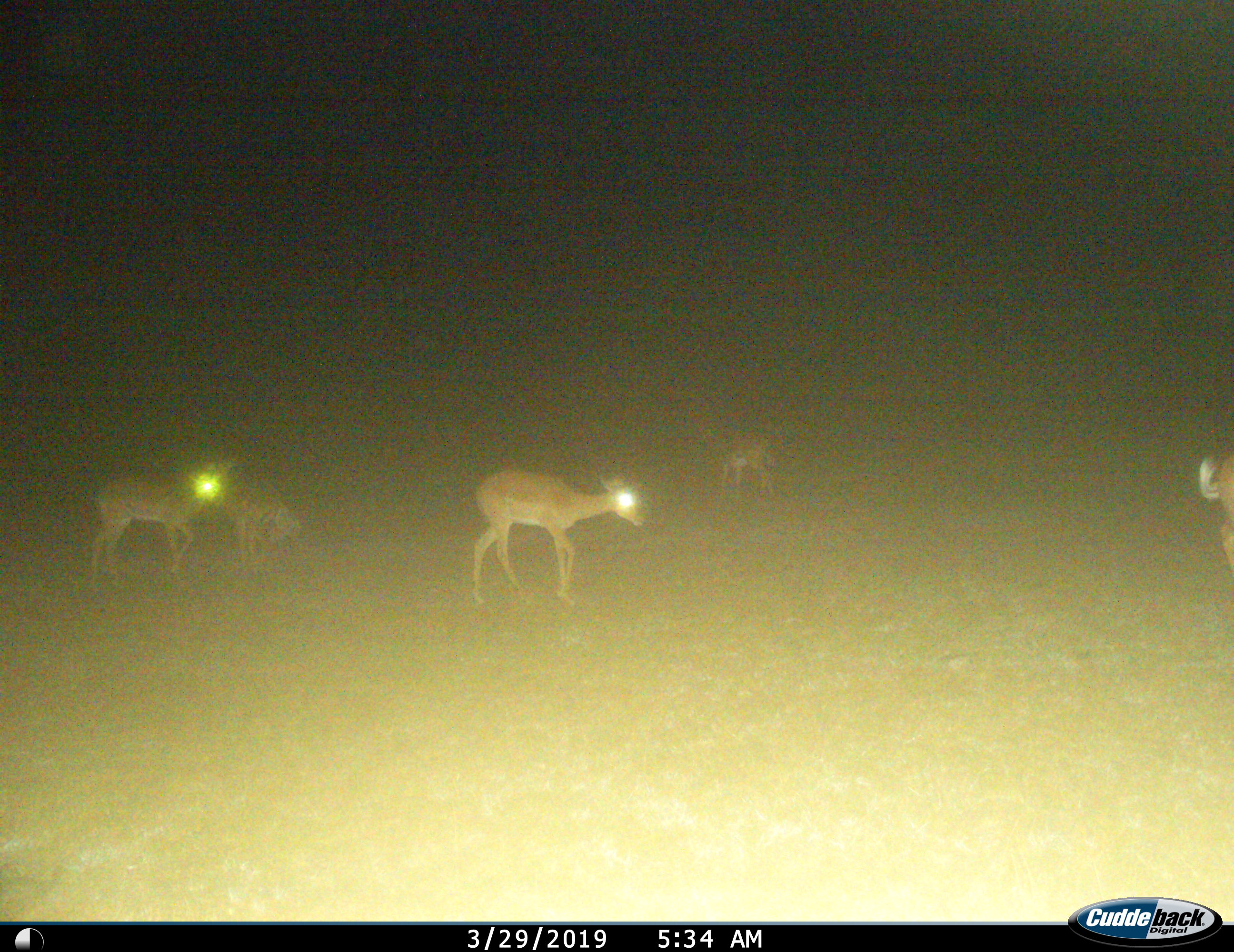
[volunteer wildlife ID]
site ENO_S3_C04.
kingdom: Animalia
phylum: Chordata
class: Mammalia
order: Artiodactyla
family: Bovidae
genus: Aepyceros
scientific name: Aepyceros melampus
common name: impala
Impala (Aepyceros melampus), count 5. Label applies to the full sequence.